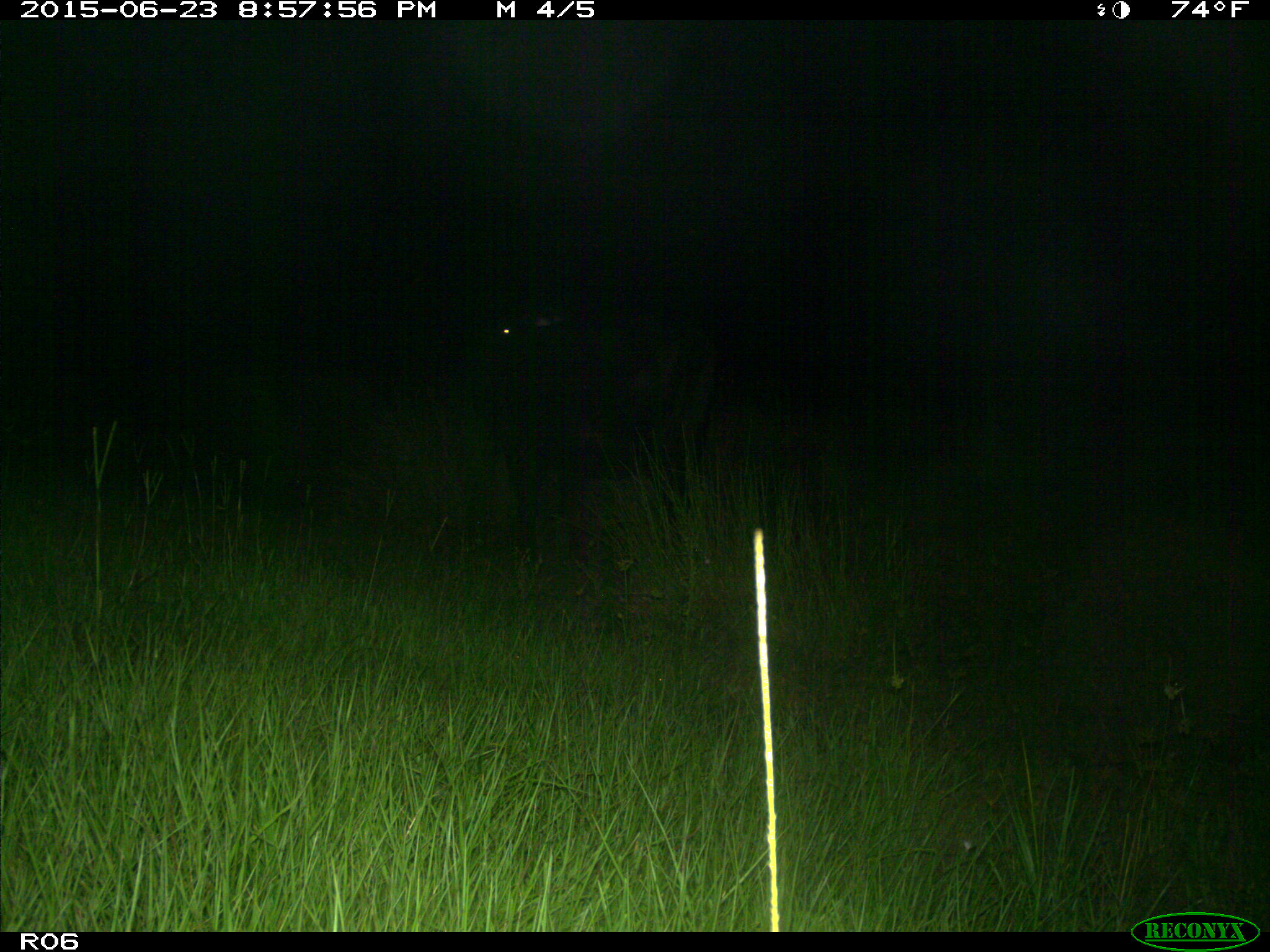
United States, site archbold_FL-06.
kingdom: Animalia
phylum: Chordata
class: Mammalia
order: Artiodactyla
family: Bovidae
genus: Bos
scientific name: Bos taurus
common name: domestic cow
Bos taurus (domestic cow).